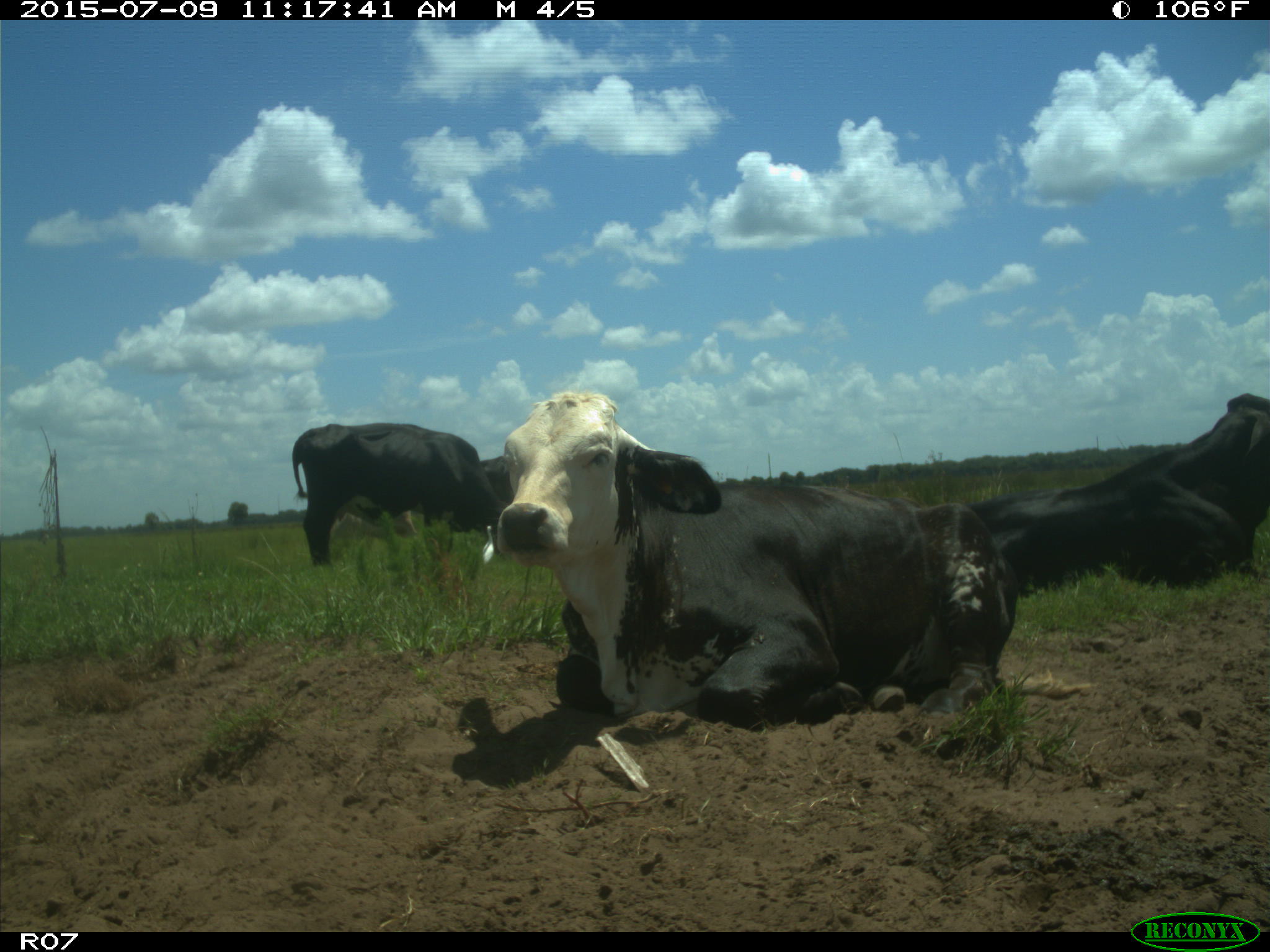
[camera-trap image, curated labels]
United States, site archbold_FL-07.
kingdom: Animalia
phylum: Chordata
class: Mammalia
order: Artiodactyla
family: Bovidae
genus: Bos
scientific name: Bos taurus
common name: domestic cow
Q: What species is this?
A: Bos taurus (domestic cow).